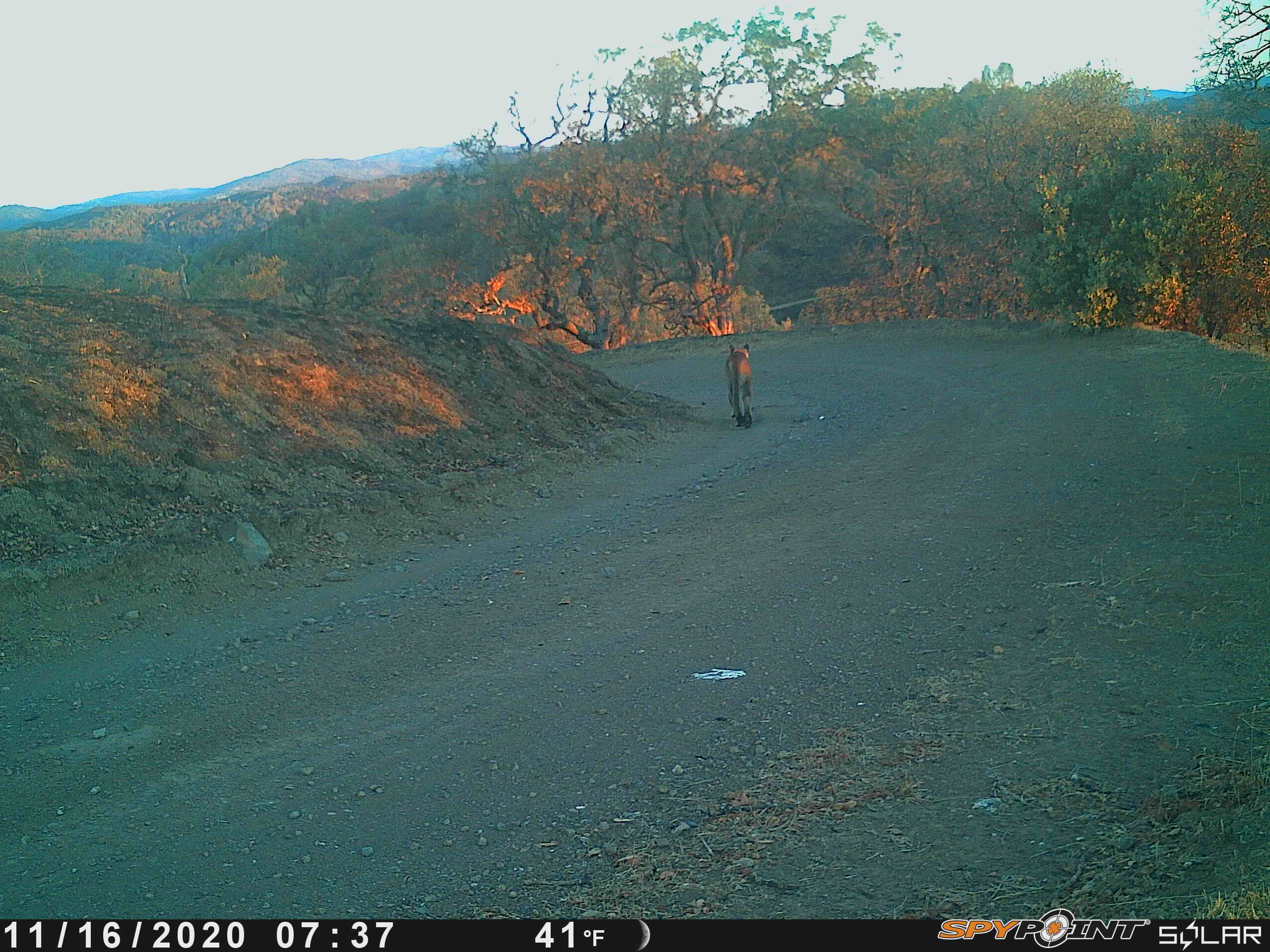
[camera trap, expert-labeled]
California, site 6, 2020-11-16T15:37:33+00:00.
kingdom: Animalia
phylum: Chordata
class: Mammalia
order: Carnivora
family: Felidae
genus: Puma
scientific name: Puma concolor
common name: puma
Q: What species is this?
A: Puma (Puma concolor).